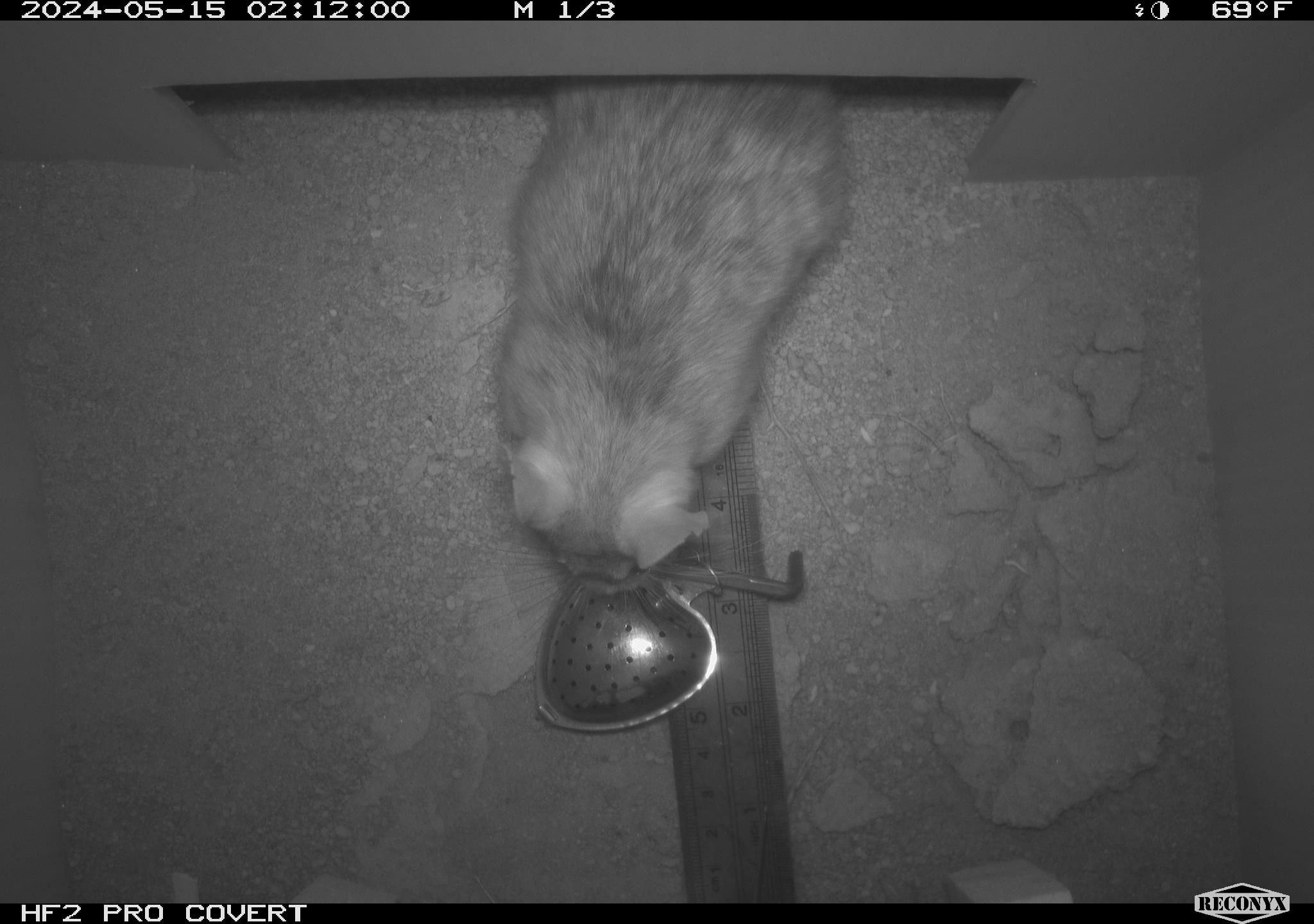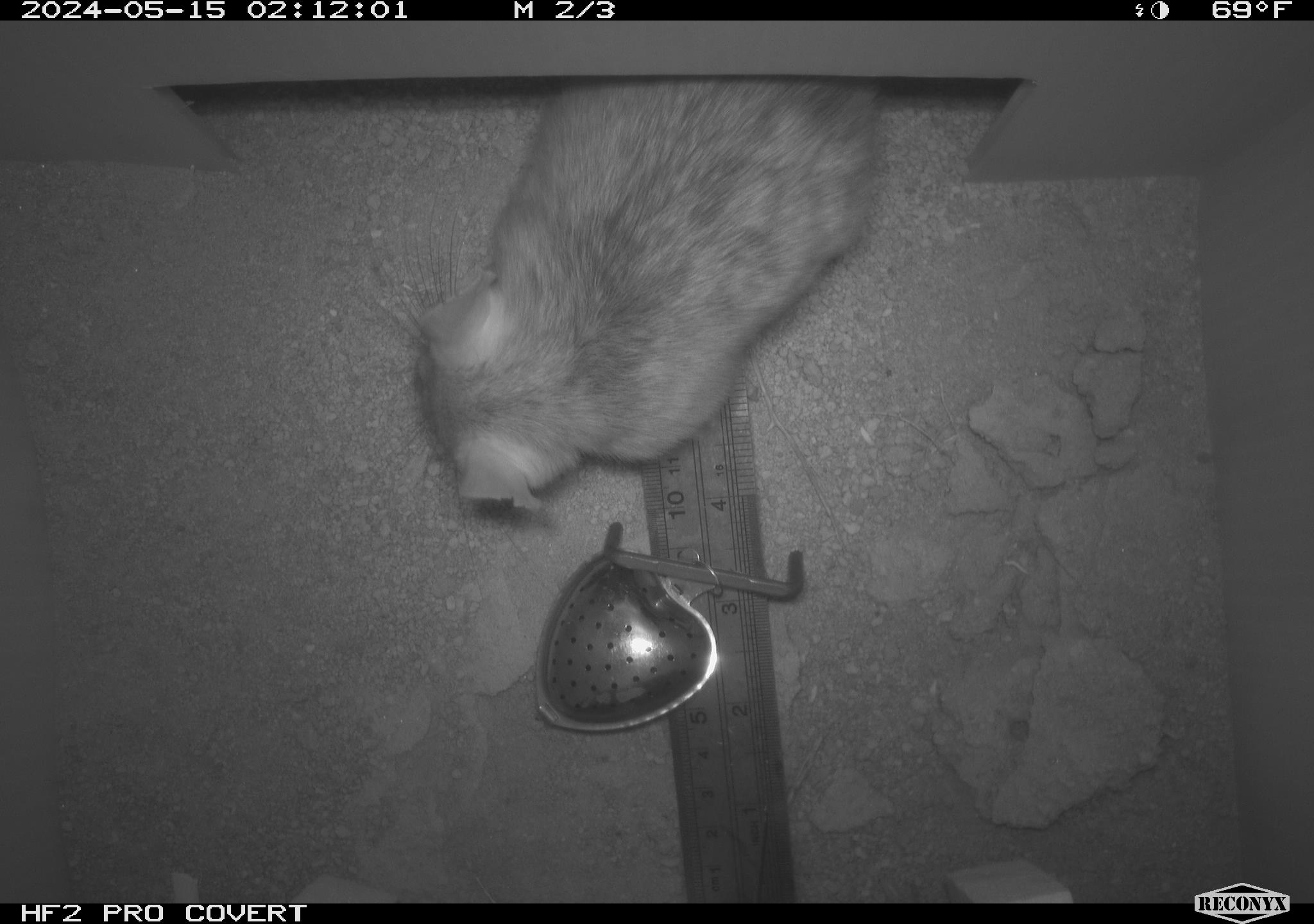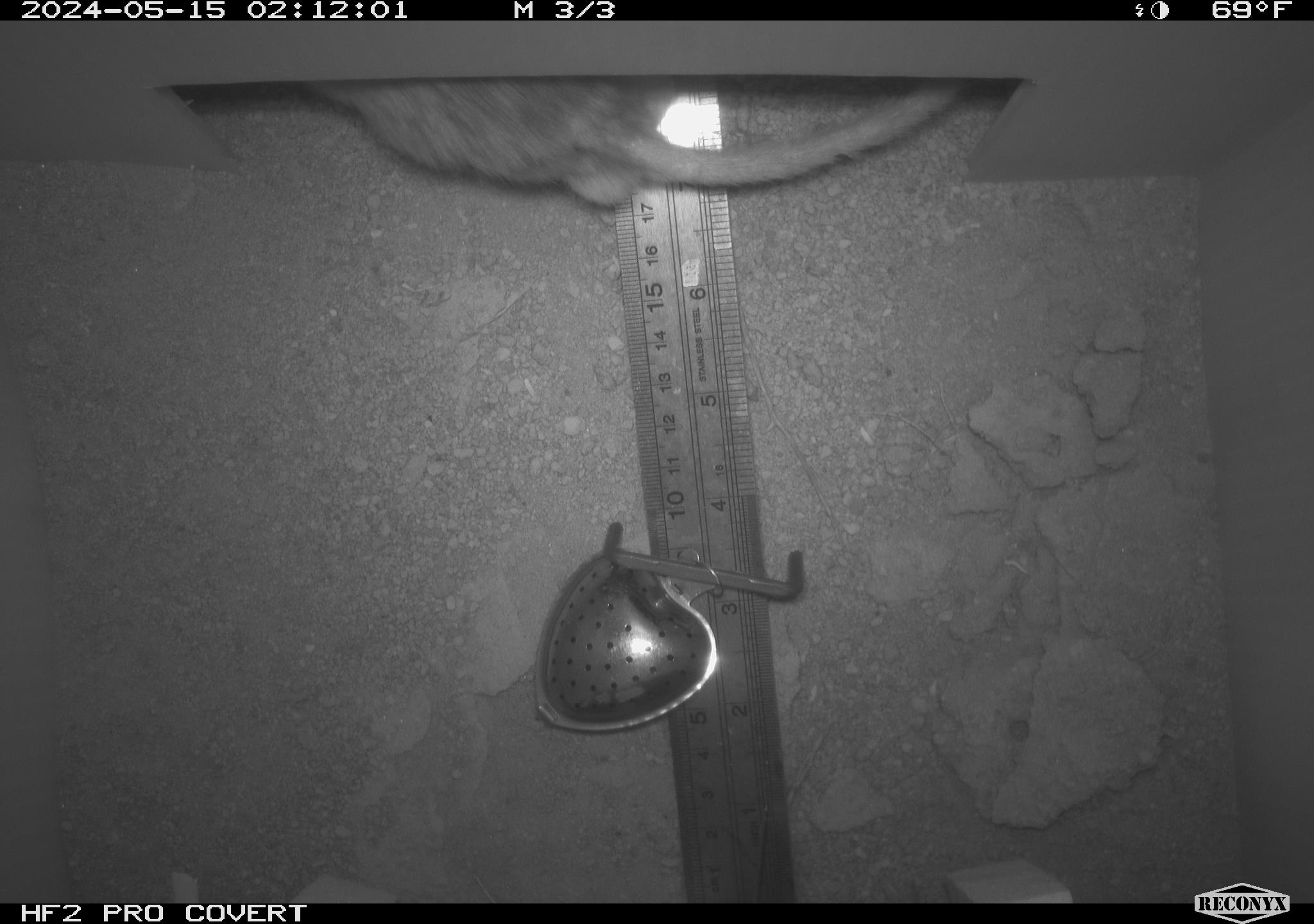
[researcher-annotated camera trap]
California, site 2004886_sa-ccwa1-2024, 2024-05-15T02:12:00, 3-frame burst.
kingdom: Animalia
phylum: Chordata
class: Mammalia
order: Rodentia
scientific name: Rodentia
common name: woodrat or rat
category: woodrat or rat species